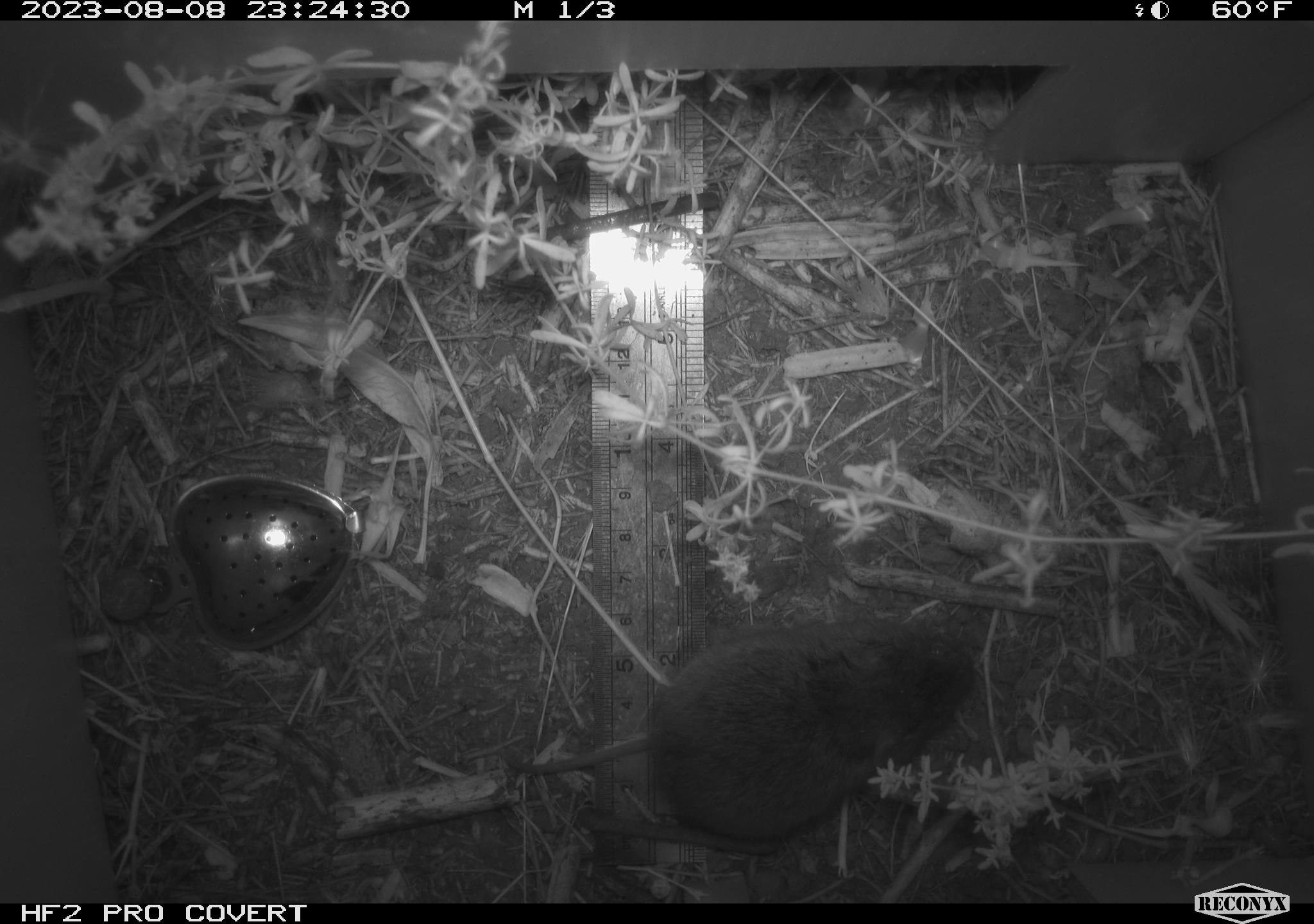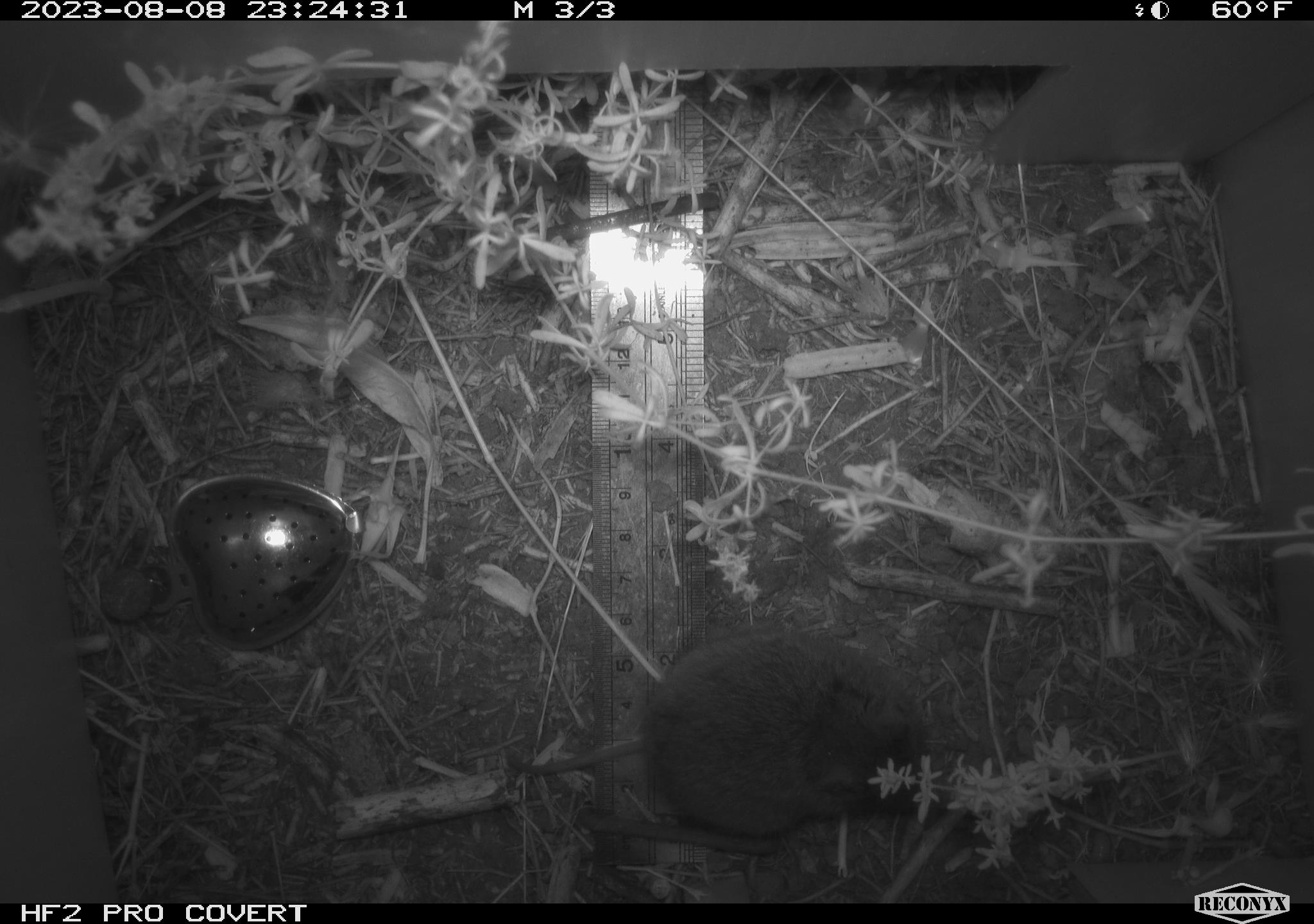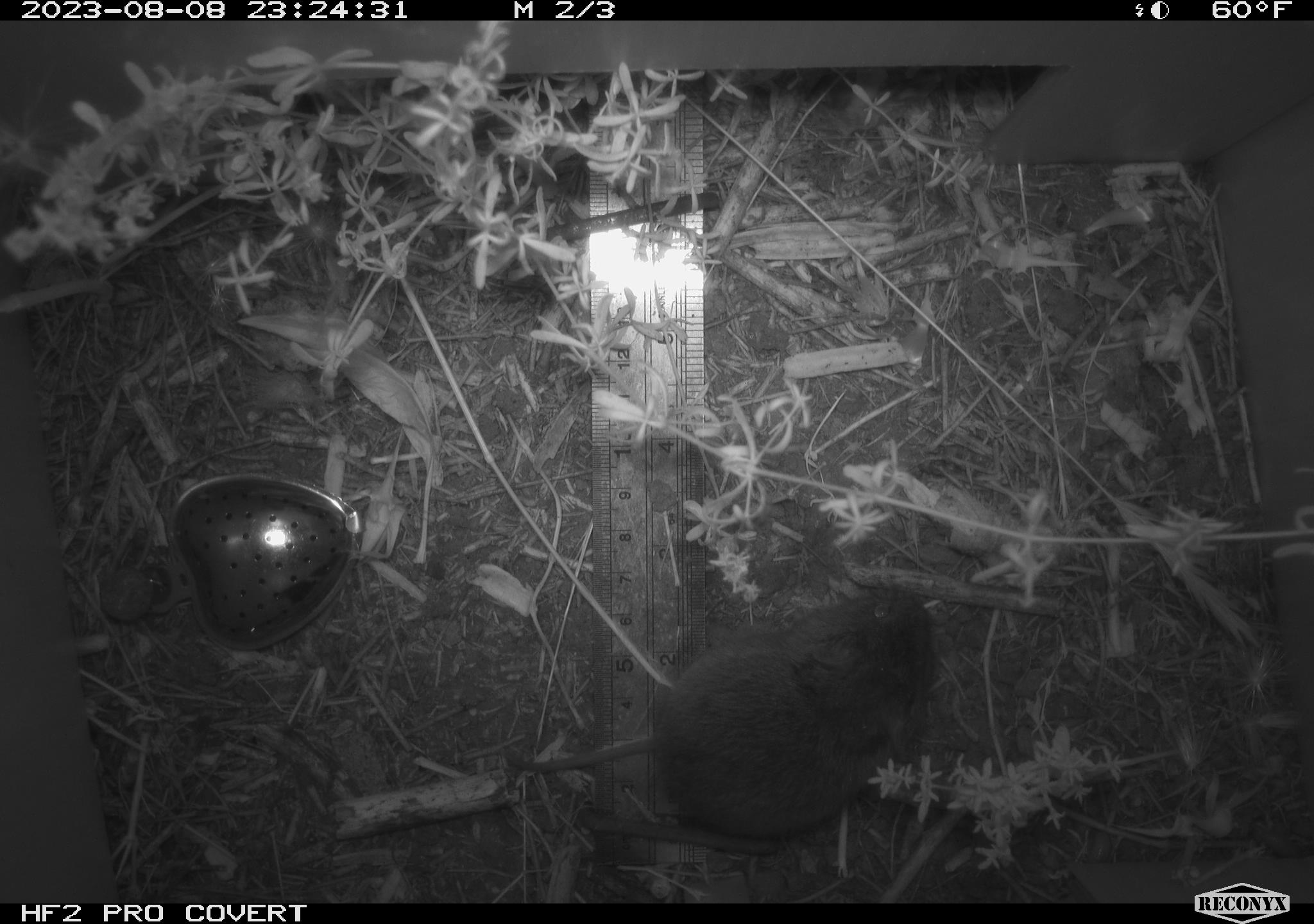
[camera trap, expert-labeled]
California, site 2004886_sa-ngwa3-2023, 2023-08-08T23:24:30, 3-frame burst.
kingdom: Animalia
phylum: Chordata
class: Mammalia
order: Rodentia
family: Cricetidae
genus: Microtus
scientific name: Microtus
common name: meadow vole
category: microtus species